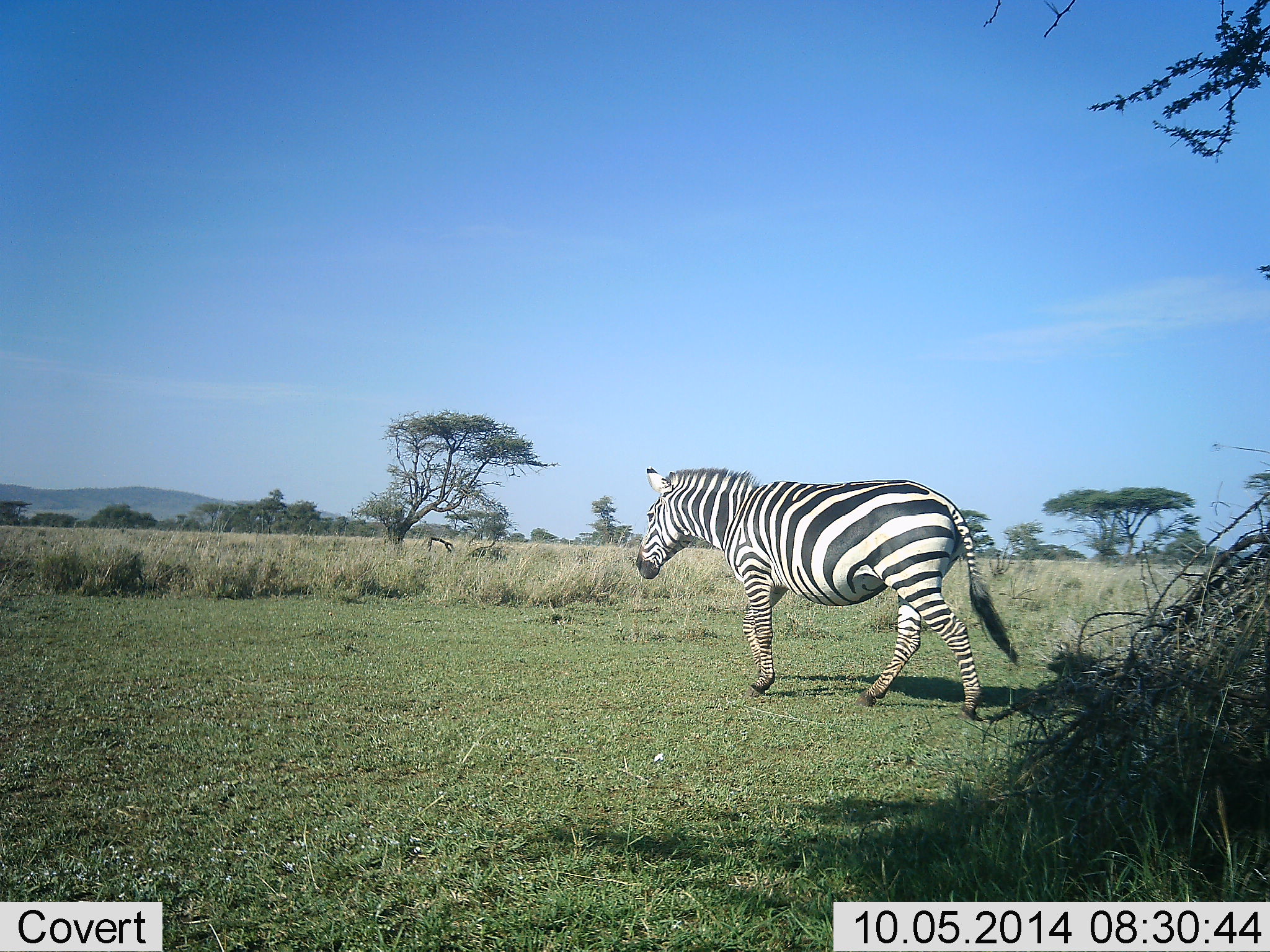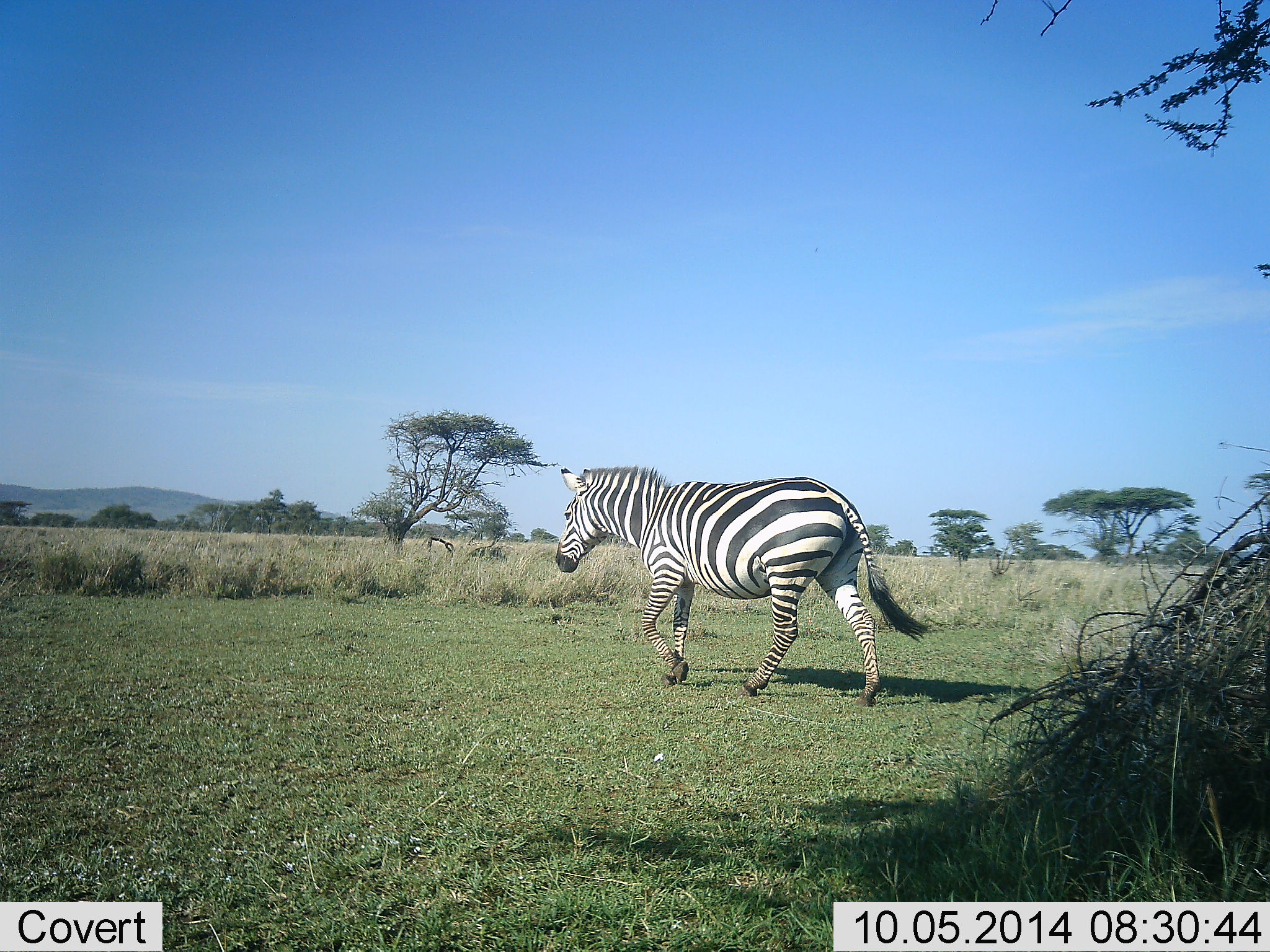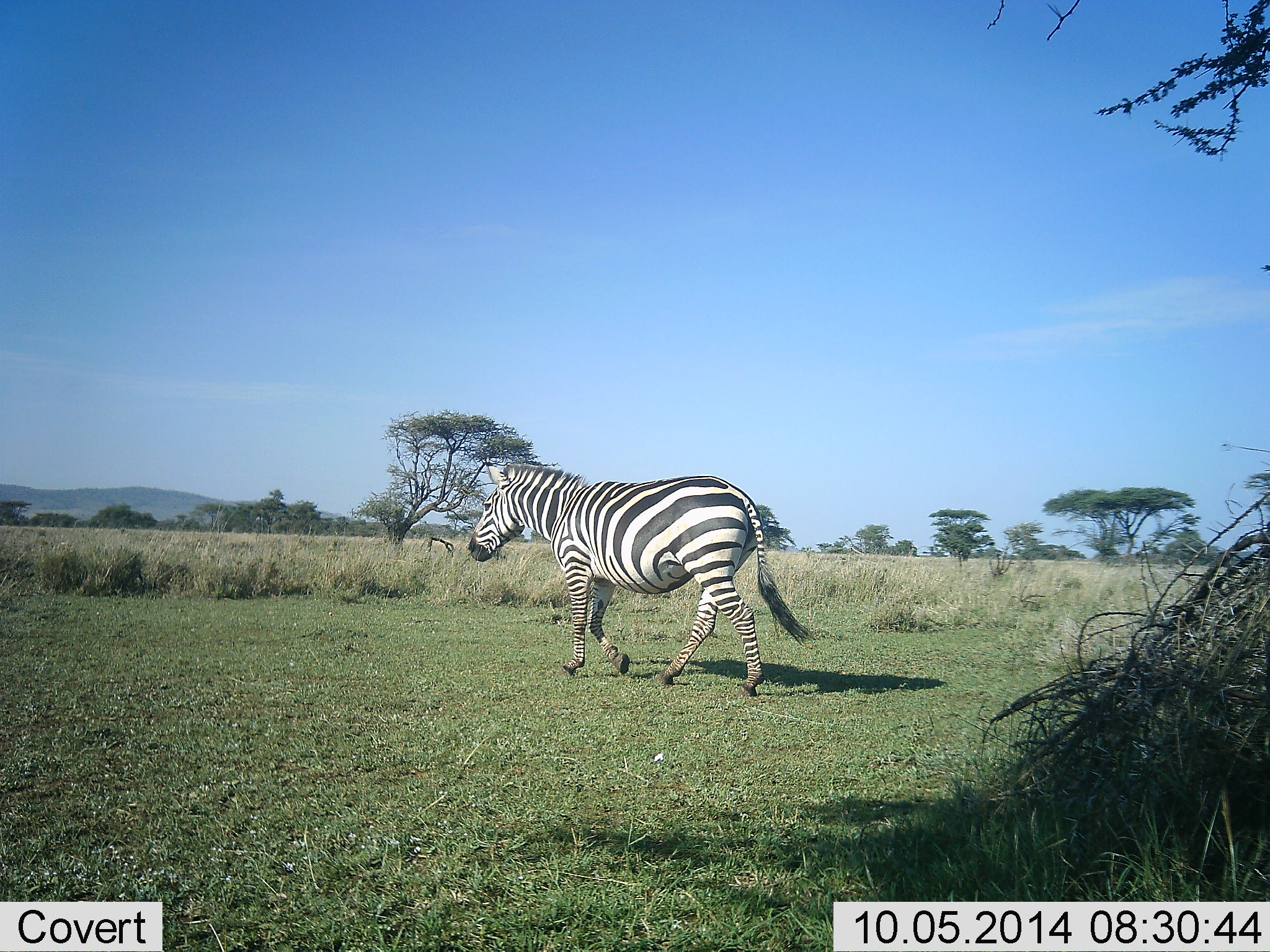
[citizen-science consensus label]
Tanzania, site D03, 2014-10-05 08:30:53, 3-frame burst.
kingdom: Animalia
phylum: Chordata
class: Mammalia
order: Perissodactyla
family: Equidae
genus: Equus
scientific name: Equus quagga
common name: plains zebra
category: zebra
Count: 1.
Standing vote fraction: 0%.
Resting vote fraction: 0%.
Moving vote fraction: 100%.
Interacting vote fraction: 0%.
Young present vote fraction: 0%.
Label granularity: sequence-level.